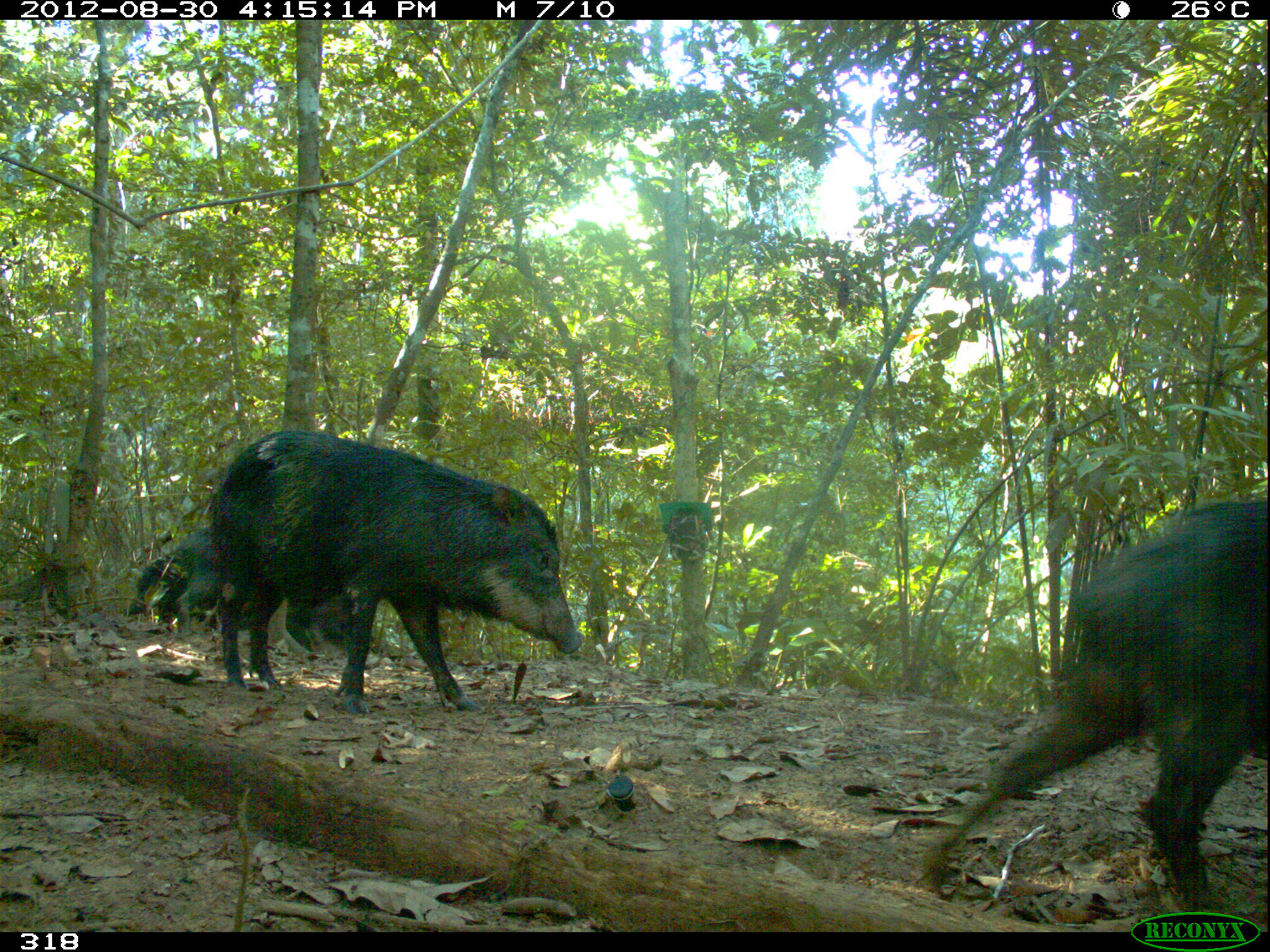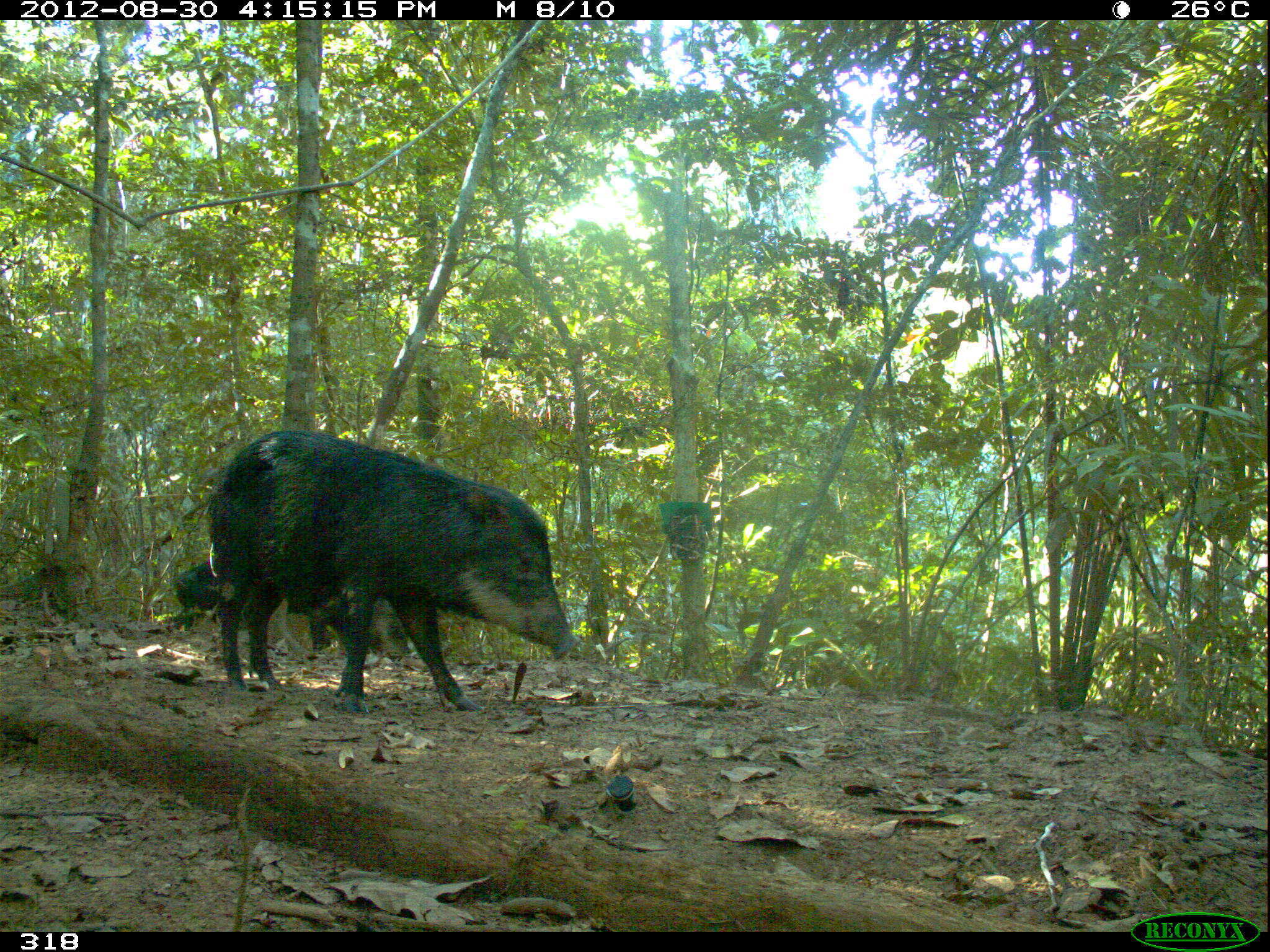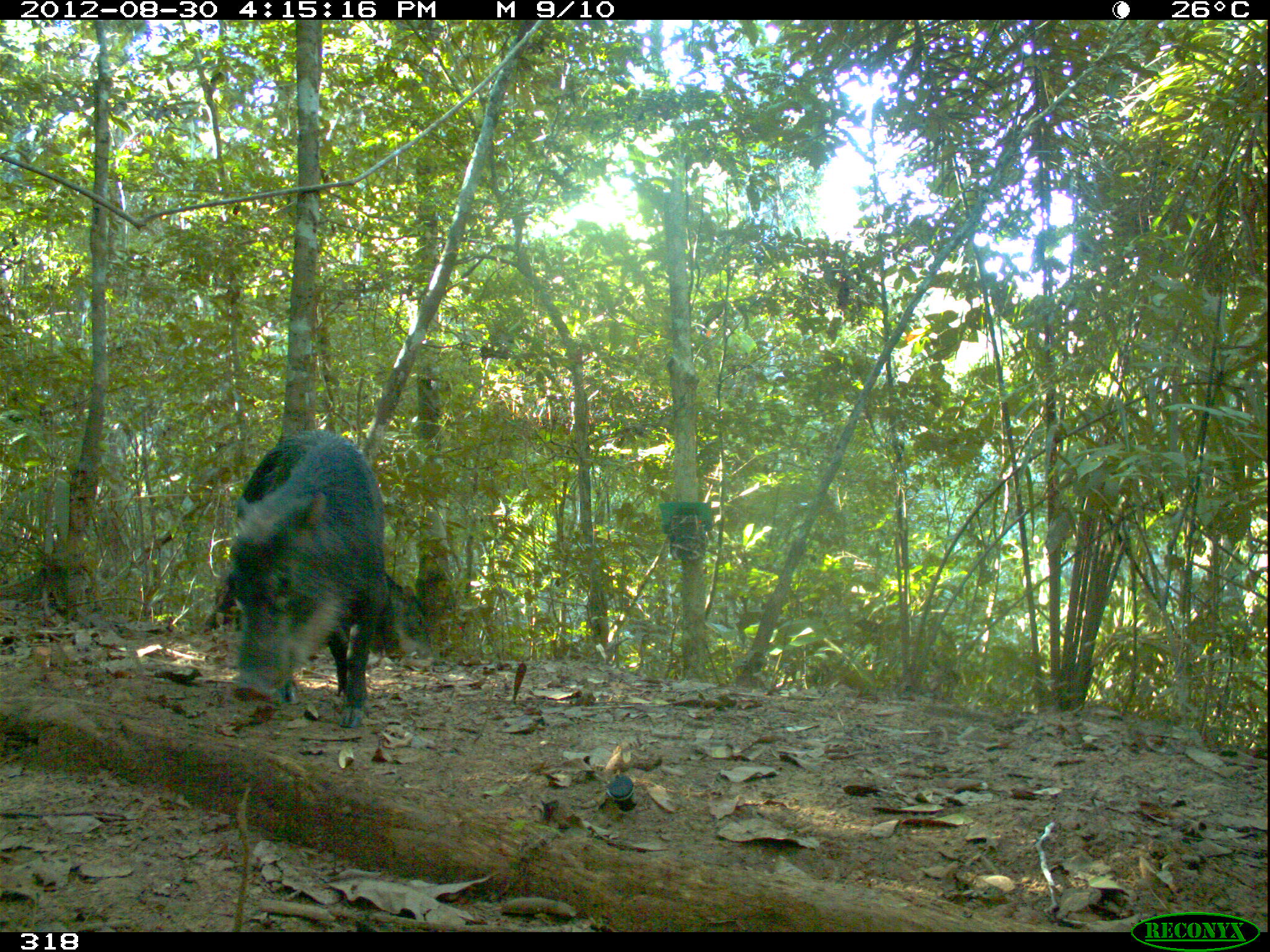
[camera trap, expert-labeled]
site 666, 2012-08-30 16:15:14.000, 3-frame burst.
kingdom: Animalia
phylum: Chordata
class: Mammalia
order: Artiodactyla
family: Tayassuidae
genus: Tayassu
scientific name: Tayassu pecari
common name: white-lipped peccary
Tayassu pecari (white-lipped peccary).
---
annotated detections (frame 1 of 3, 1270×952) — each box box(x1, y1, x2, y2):
tayassu pecari: box(923, 502, 1266, 912); box(210, 431, 583, 716); box(173, 525, 354, 651); box(123, 552, 213, 624)